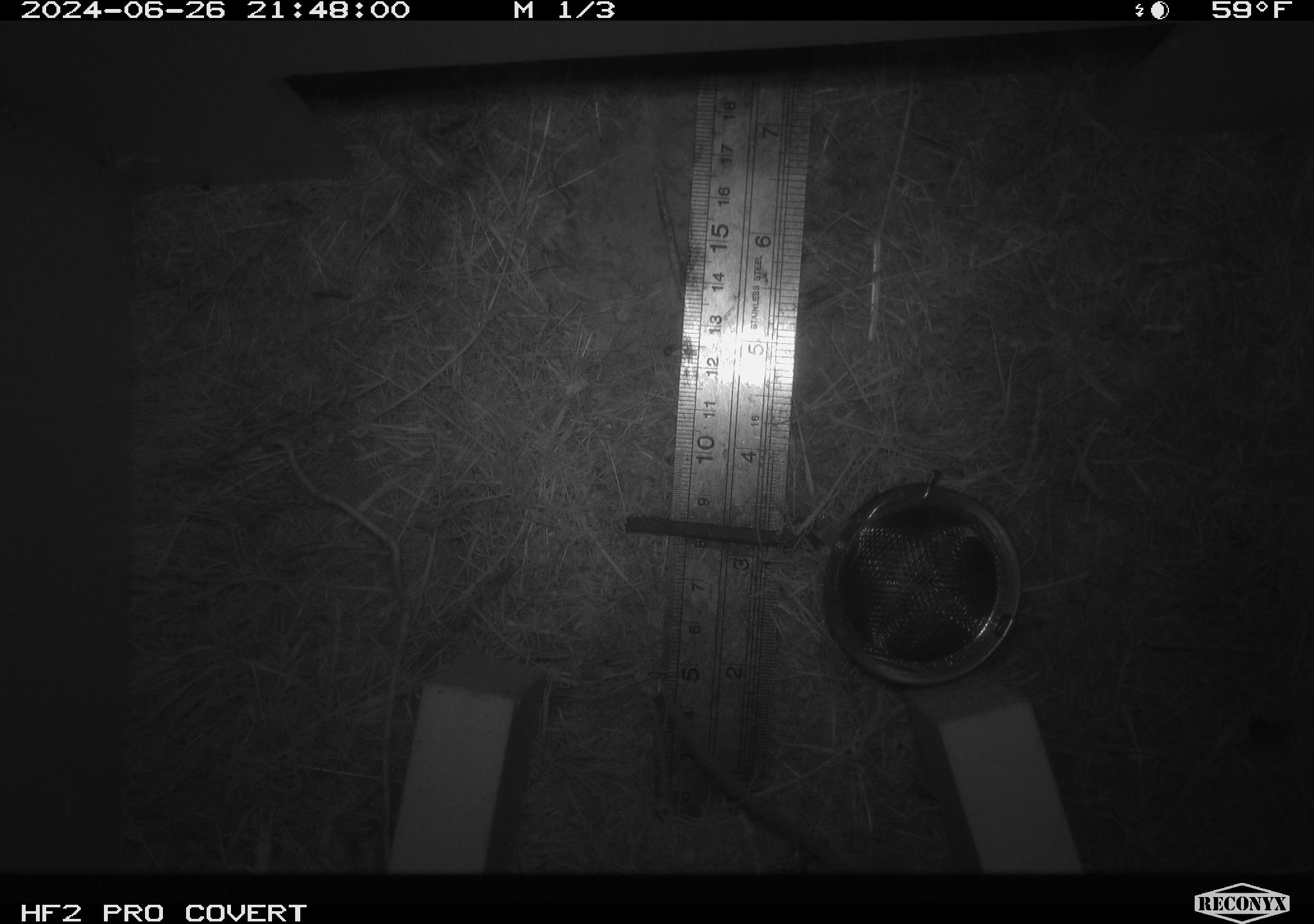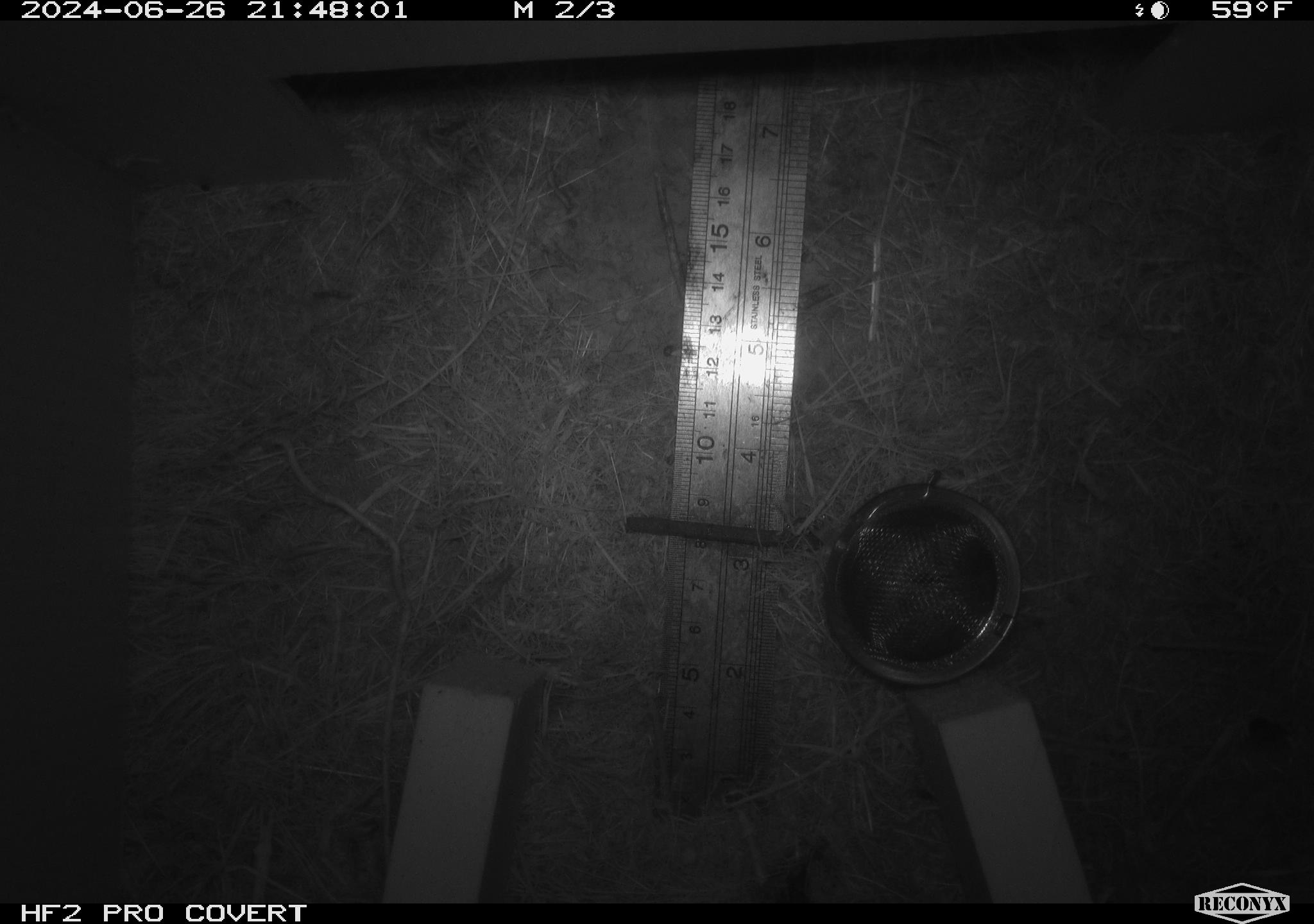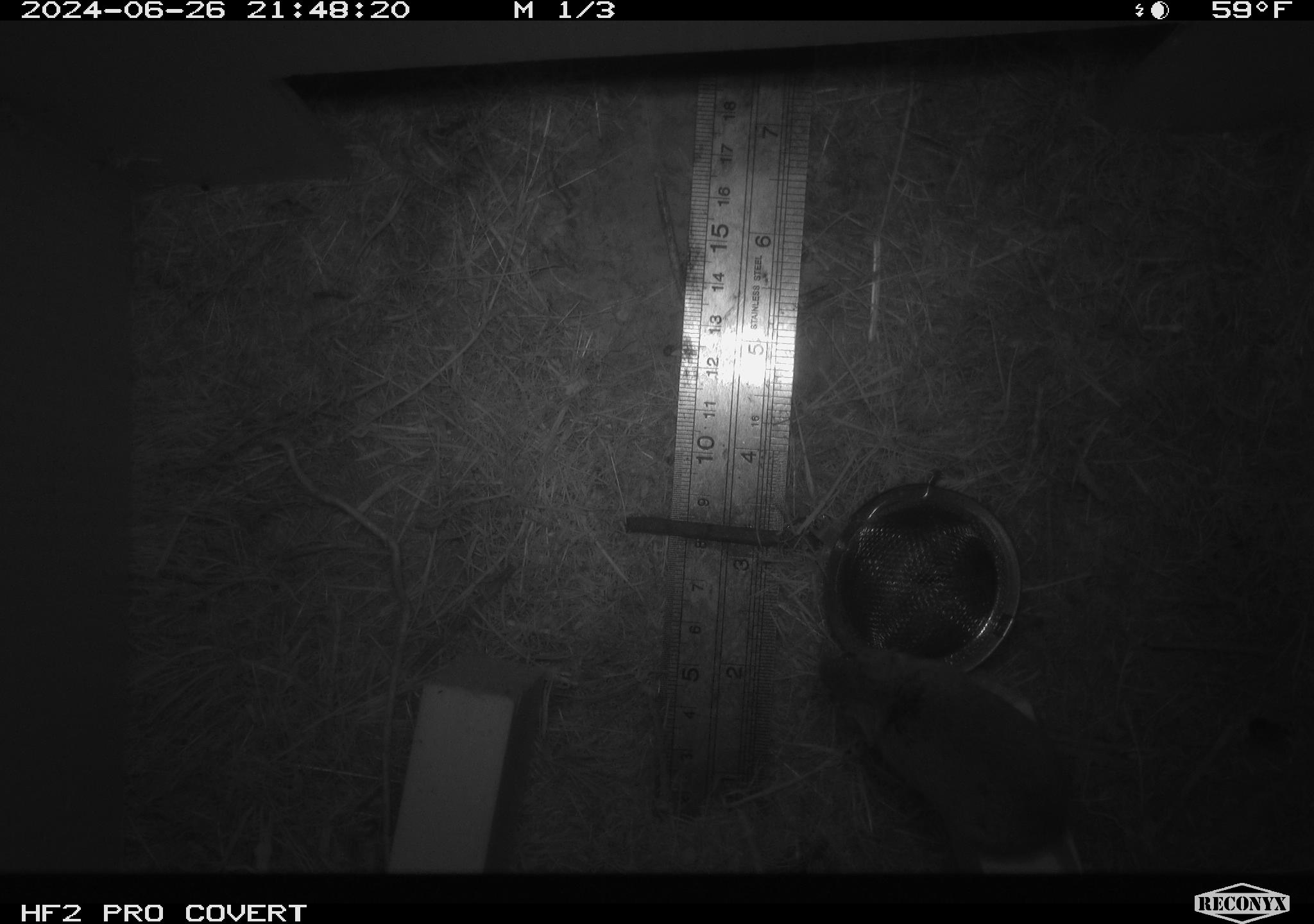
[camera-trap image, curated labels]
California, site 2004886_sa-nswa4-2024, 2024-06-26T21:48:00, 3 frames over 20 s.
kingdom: Animalia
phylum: Chordata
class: Mammalia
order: Rodentia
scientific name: Rodentia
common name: rodent